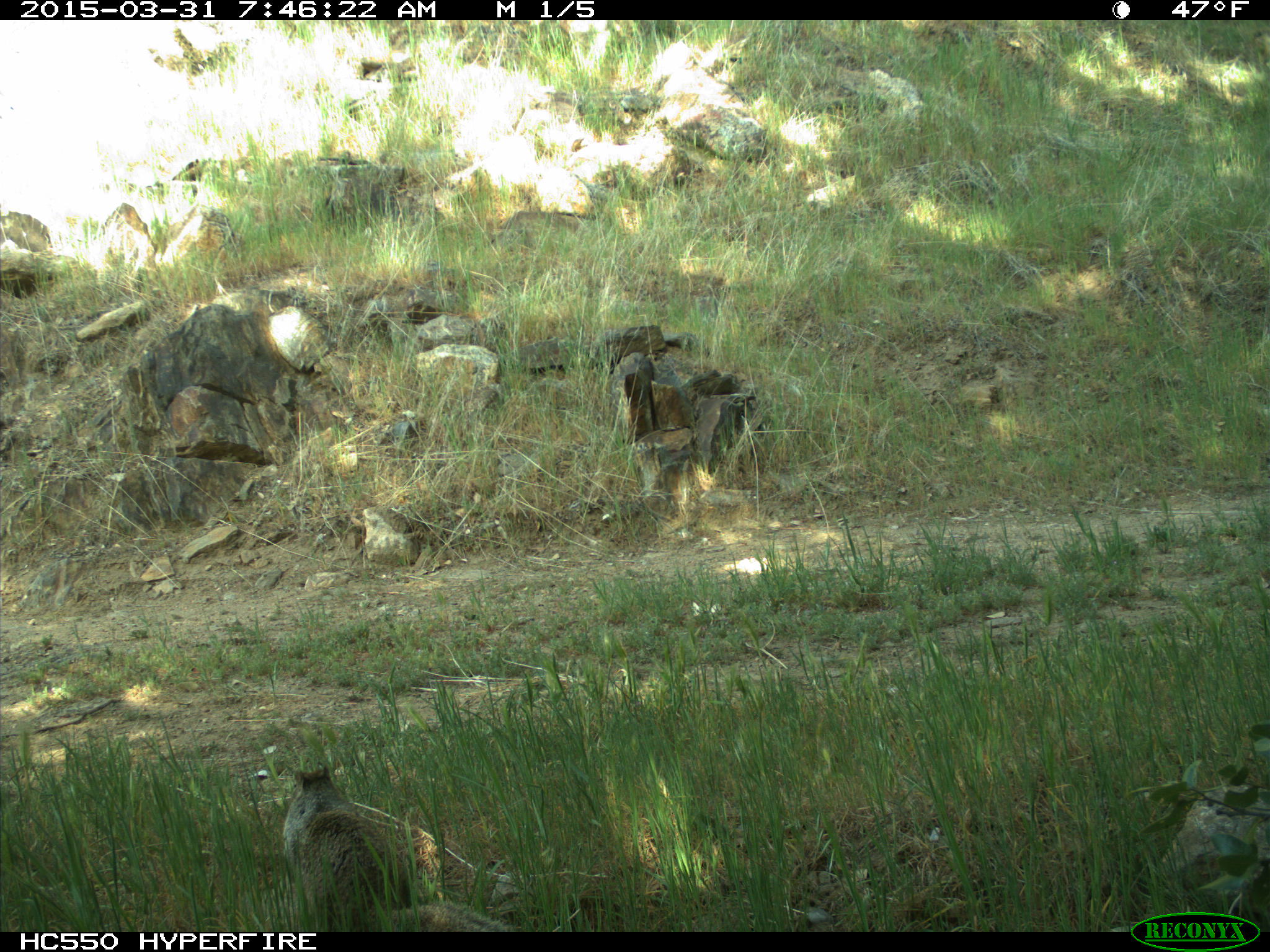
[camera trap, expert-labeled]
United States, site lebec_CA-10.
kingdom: Animalia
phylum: Chordata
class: Mammalia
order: Rodentia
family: Sciuridae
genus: Otospermophilus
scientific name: Otospermophilus beecheyi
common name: california ground squirrel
Otospermophilus beecheyi (california ground squirrel).